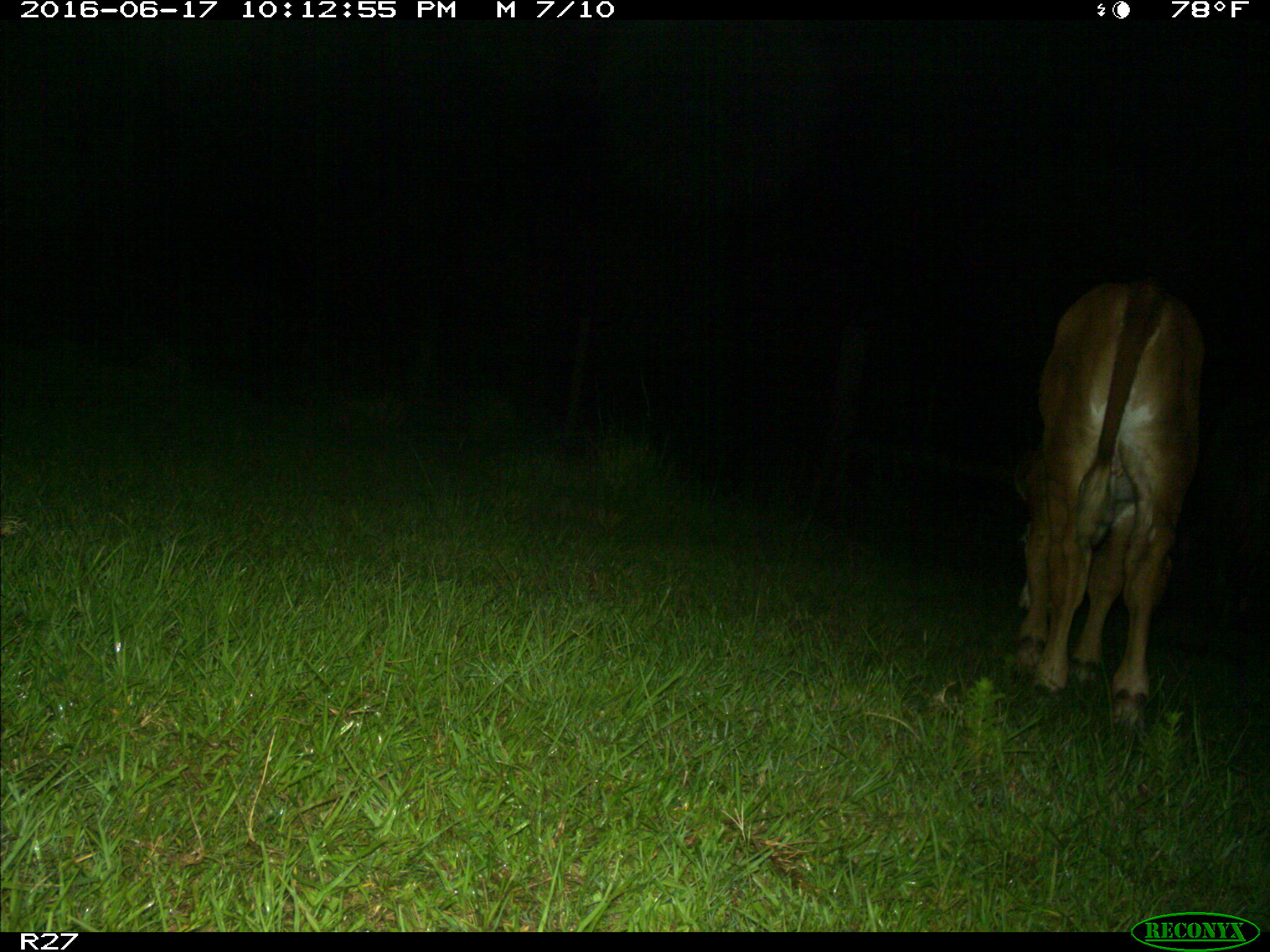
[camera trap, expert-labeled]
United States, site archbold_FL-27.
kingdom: Animalia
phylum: Chordata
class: Mammalia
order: Artiodactyla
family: Bovidae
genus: Bos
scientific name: Bos taurus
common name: domestic cow